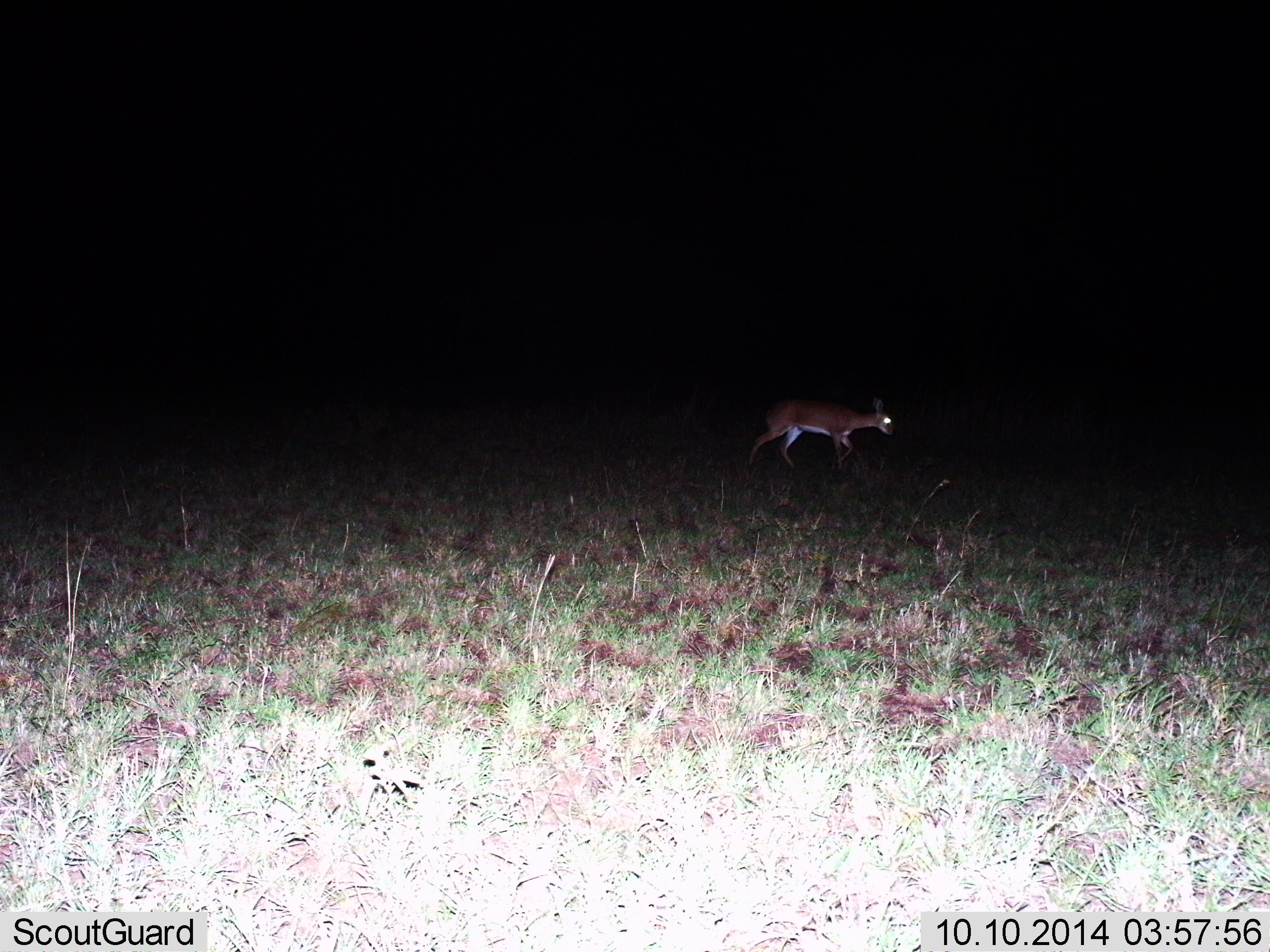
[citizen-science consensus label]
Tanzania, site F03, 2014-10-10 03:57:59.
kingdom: Animalia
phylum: Chordata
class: Mammalia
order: Artiodactyla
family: Bovidae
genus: Nanger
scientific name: Nanger granti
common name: grant's gazelle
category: gazellegrants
Gazellegrants (grant's gazelle) (Nanger granti), count 1. Behavior (volunteer vote fractions): standing 33%, resting 0%, moving 67%, interacting 0%. Young present (vote fraction): 0%. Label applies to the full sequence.